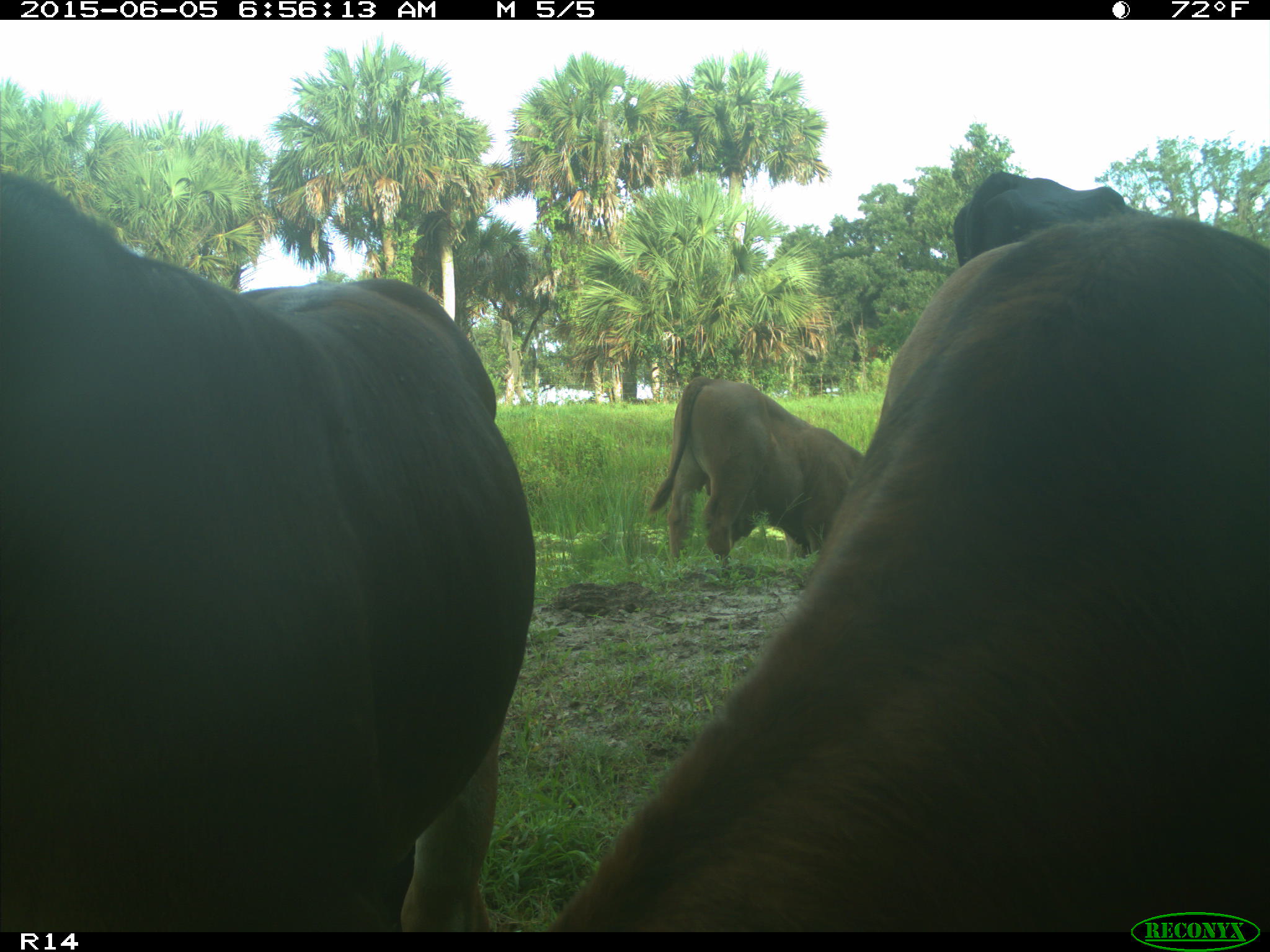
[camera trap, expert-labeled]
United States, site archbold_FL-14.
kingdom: Animalia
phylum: Chordata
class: Mammalia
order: Artiodactyla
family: Bovidae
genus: Bos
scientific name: Bos taurus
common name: domestic cow